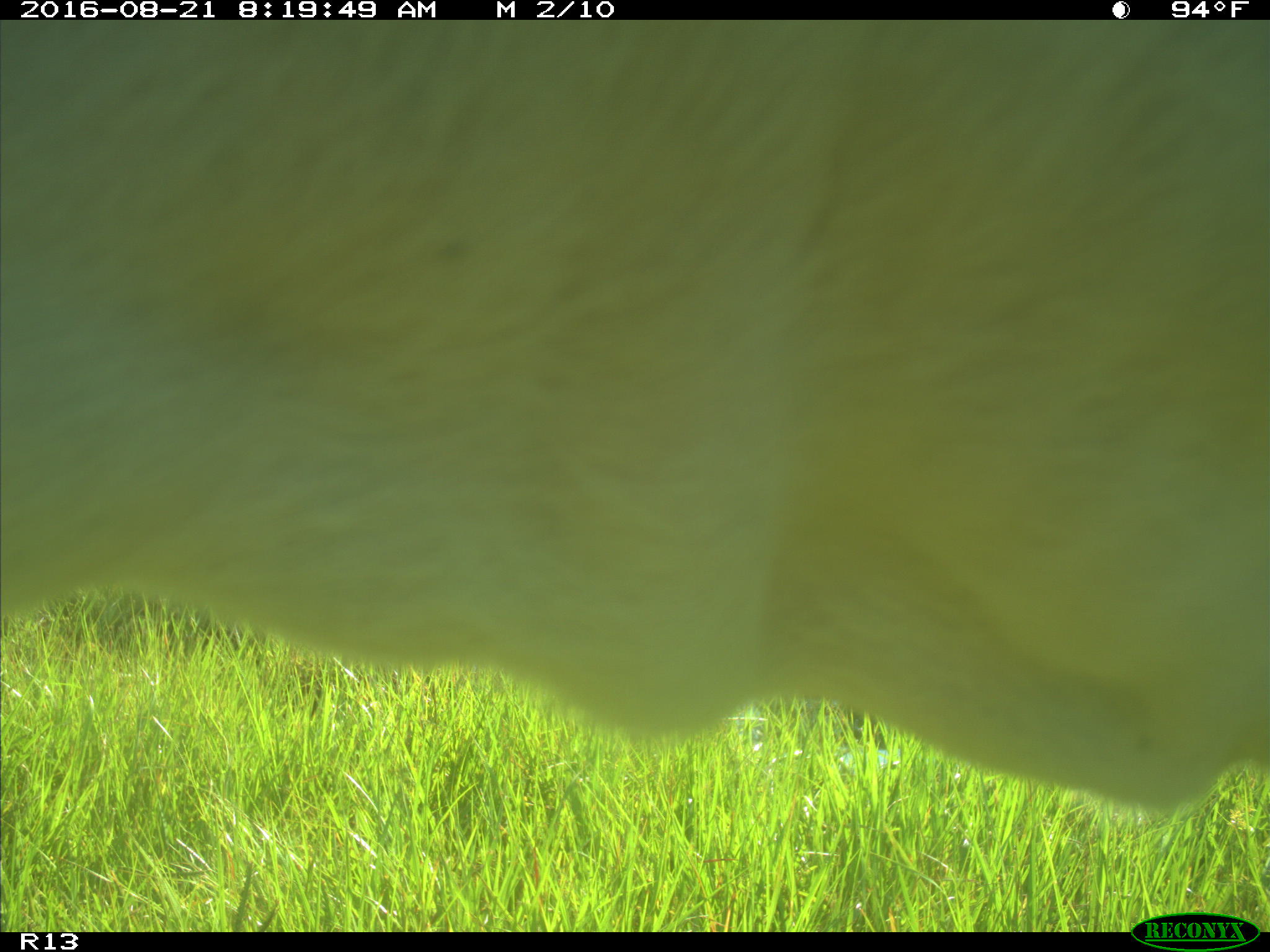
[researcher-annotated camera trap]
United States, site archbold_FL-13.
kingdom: Animalia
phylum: Chordata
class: Mammalia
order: Artiodactyla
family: Bovidae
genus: Bos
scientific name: Bos taurus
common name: domestic cow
Bos taurus (domestic cow).